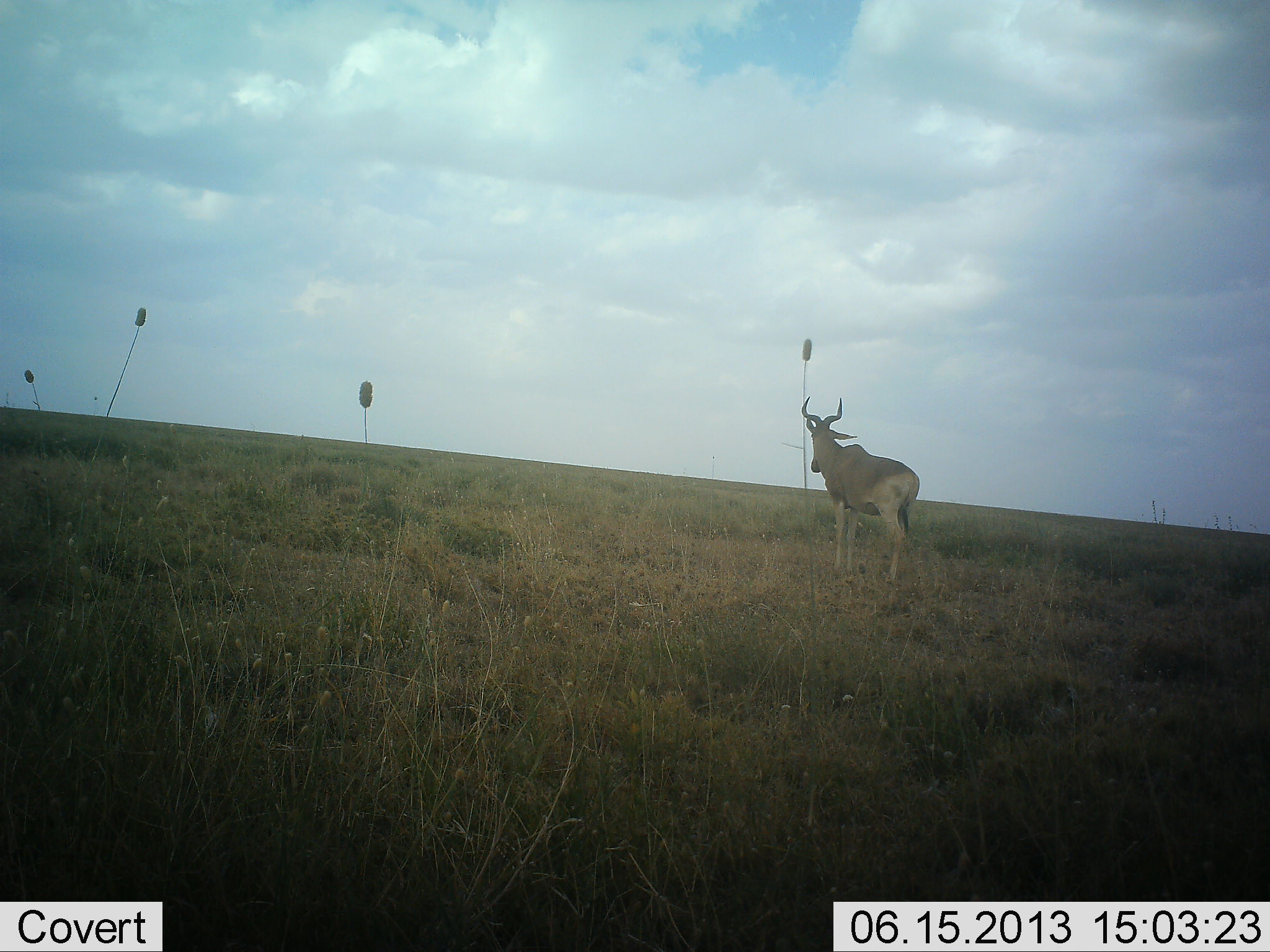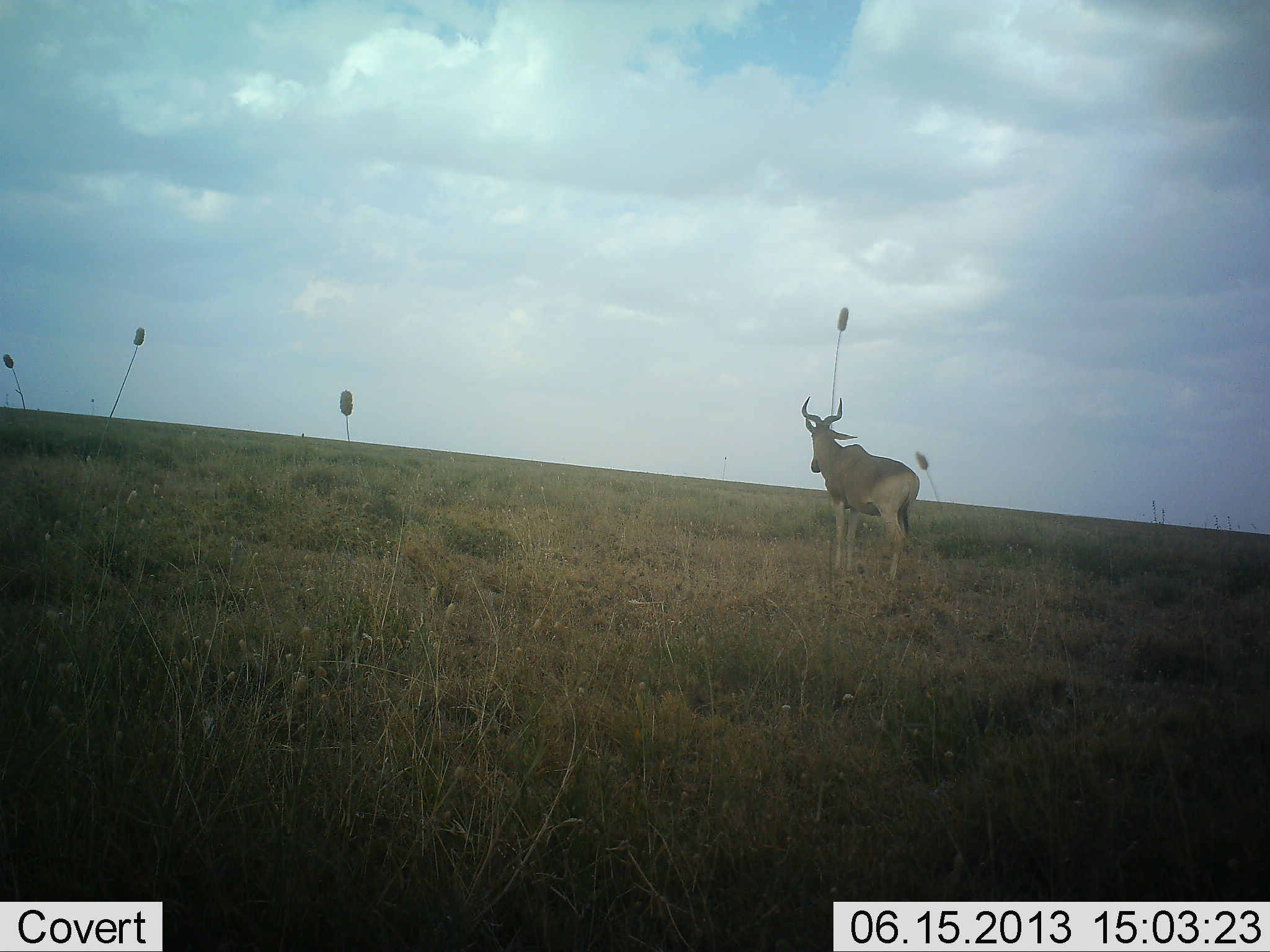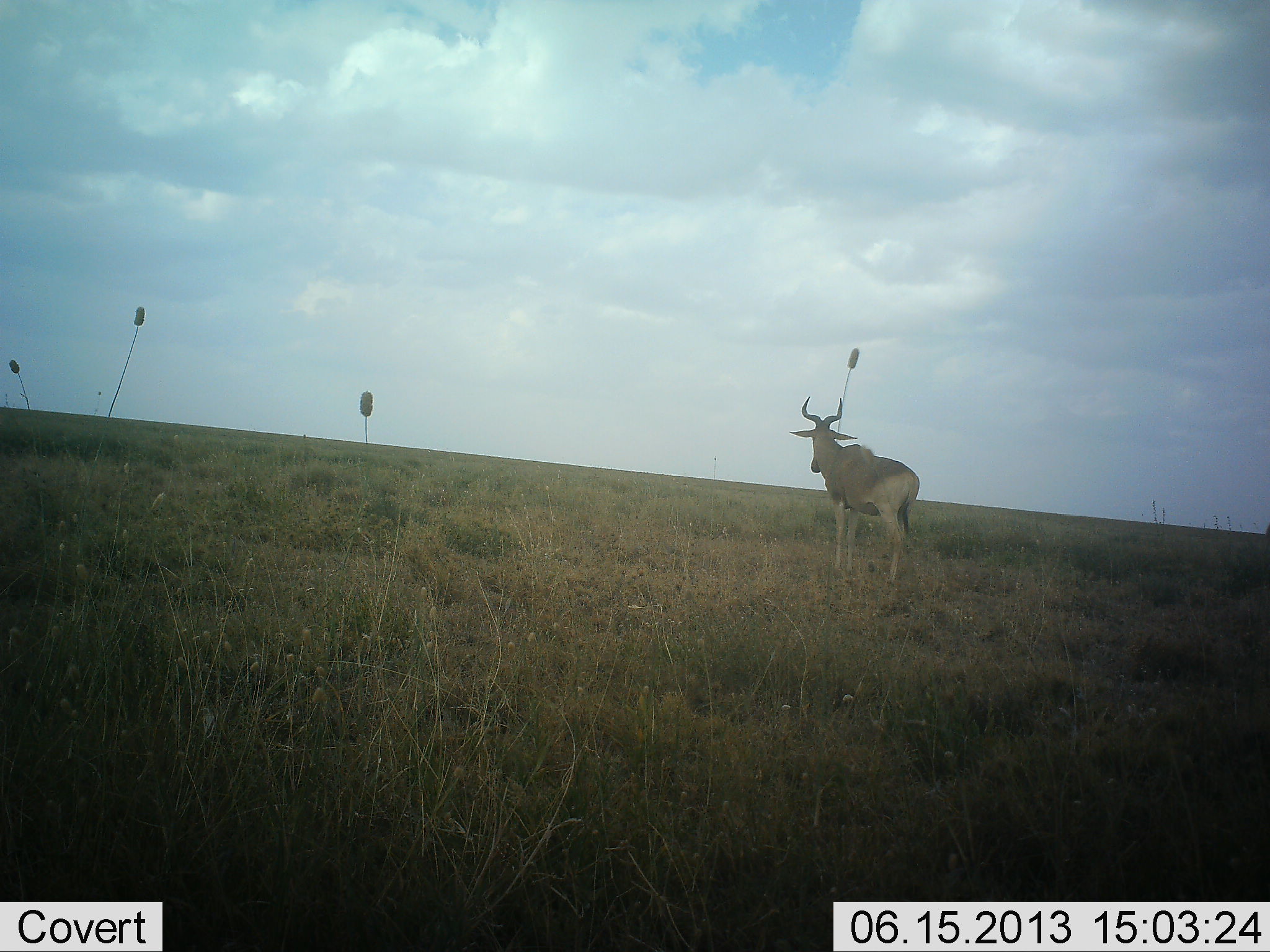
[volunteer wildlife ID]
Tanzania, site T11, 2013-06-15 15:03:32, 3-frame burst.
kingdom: Animalia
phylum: Chordata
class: Mammalia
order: Artiodactyla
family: Bovidae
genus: Alcelaphus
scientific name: Alcelaphus buselaphus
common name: hartebeest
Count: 1.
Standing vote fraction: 97%.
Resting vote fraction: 7%.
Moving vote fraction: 7%.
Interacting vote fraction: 0%.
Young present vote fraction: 0%.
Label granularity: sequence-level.